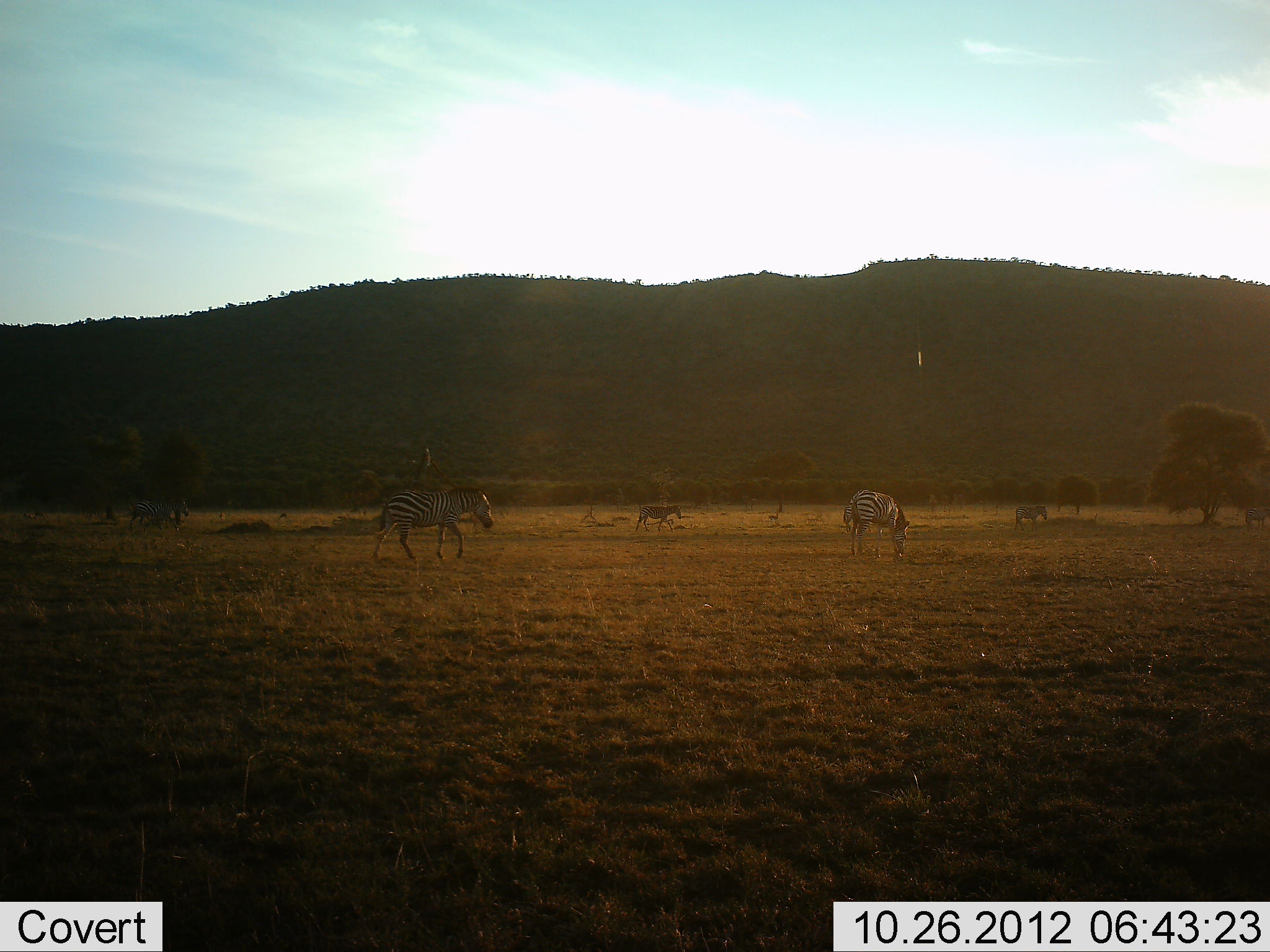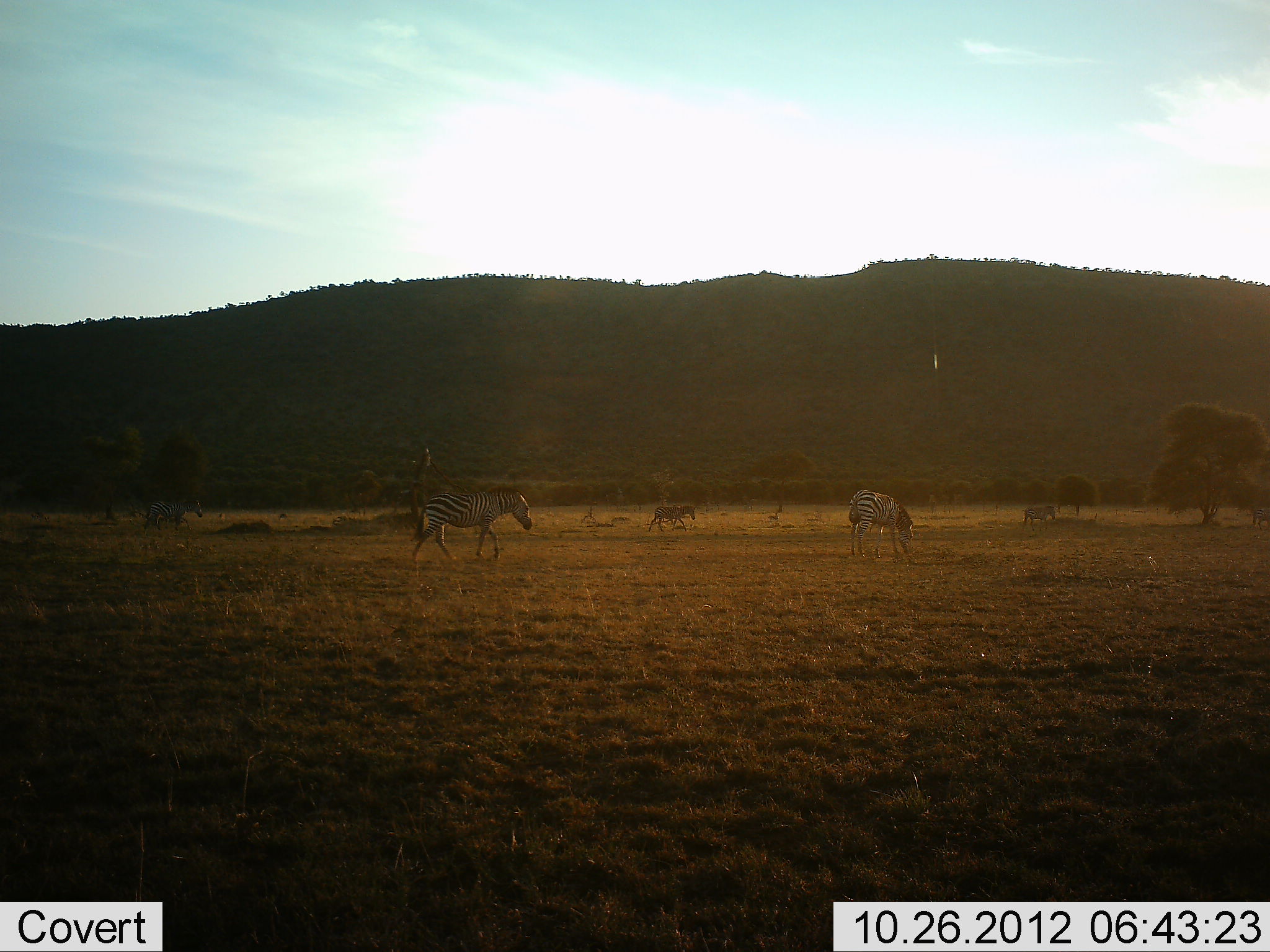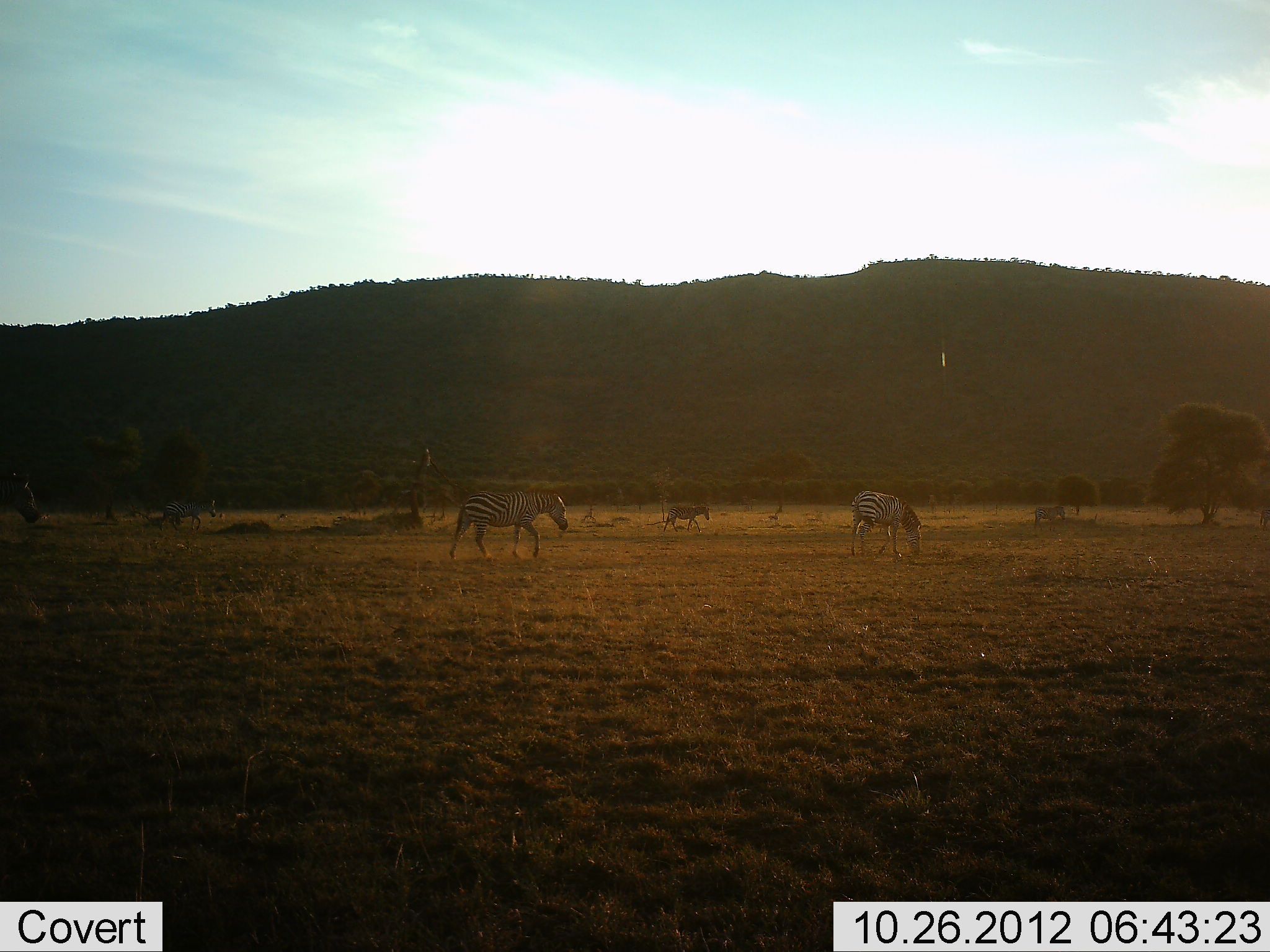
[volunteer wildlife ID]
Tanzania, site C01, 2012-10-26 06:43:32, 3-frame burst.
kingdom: Animalia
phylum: Chordata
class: Mammalia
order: Perissodactyla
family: Equidae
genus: Equus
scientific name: Equus quagga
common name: plains zebra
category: zebra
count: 6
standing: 10%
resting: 0%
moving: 100%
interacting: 0%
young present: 10%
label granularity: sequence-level